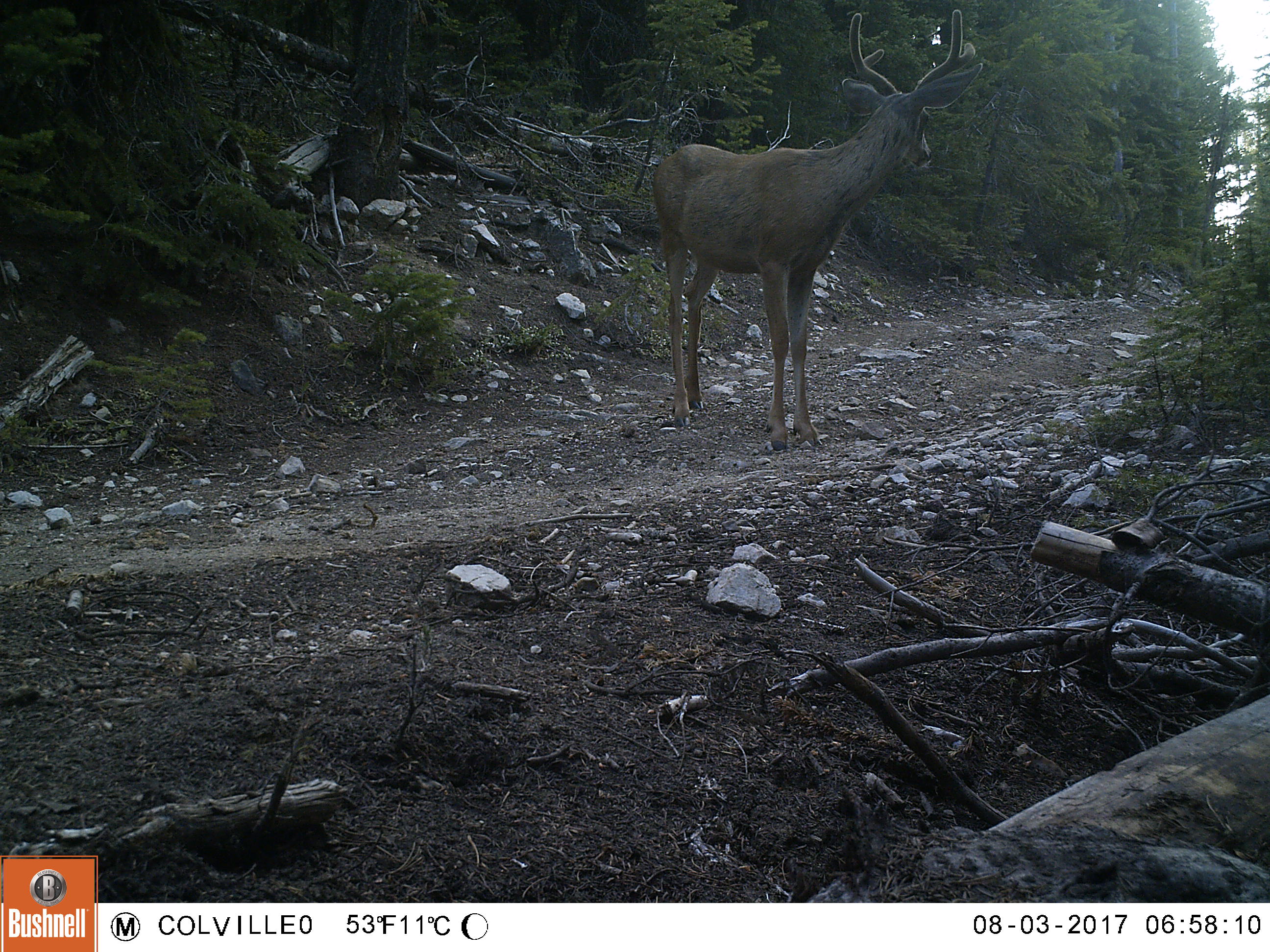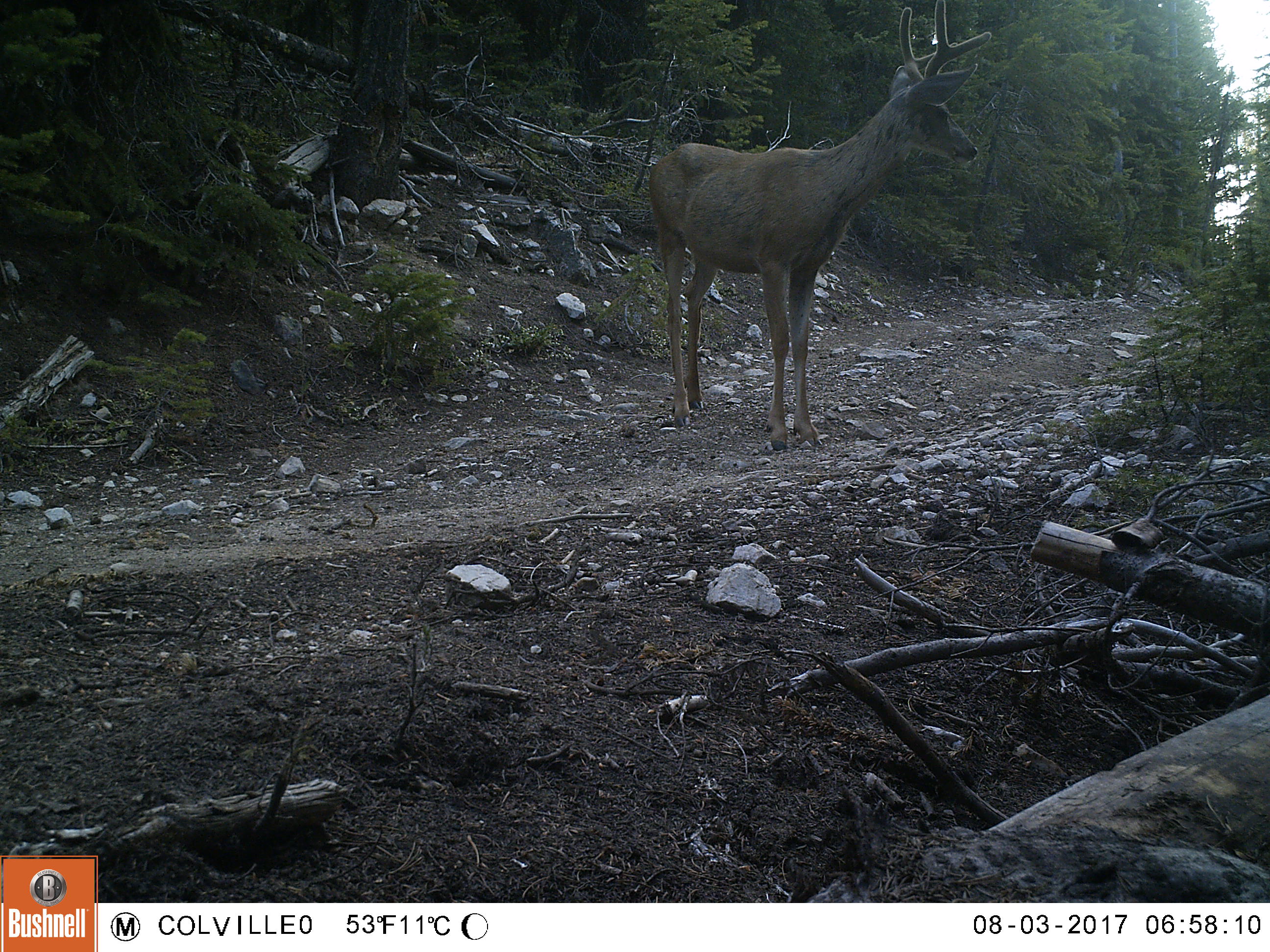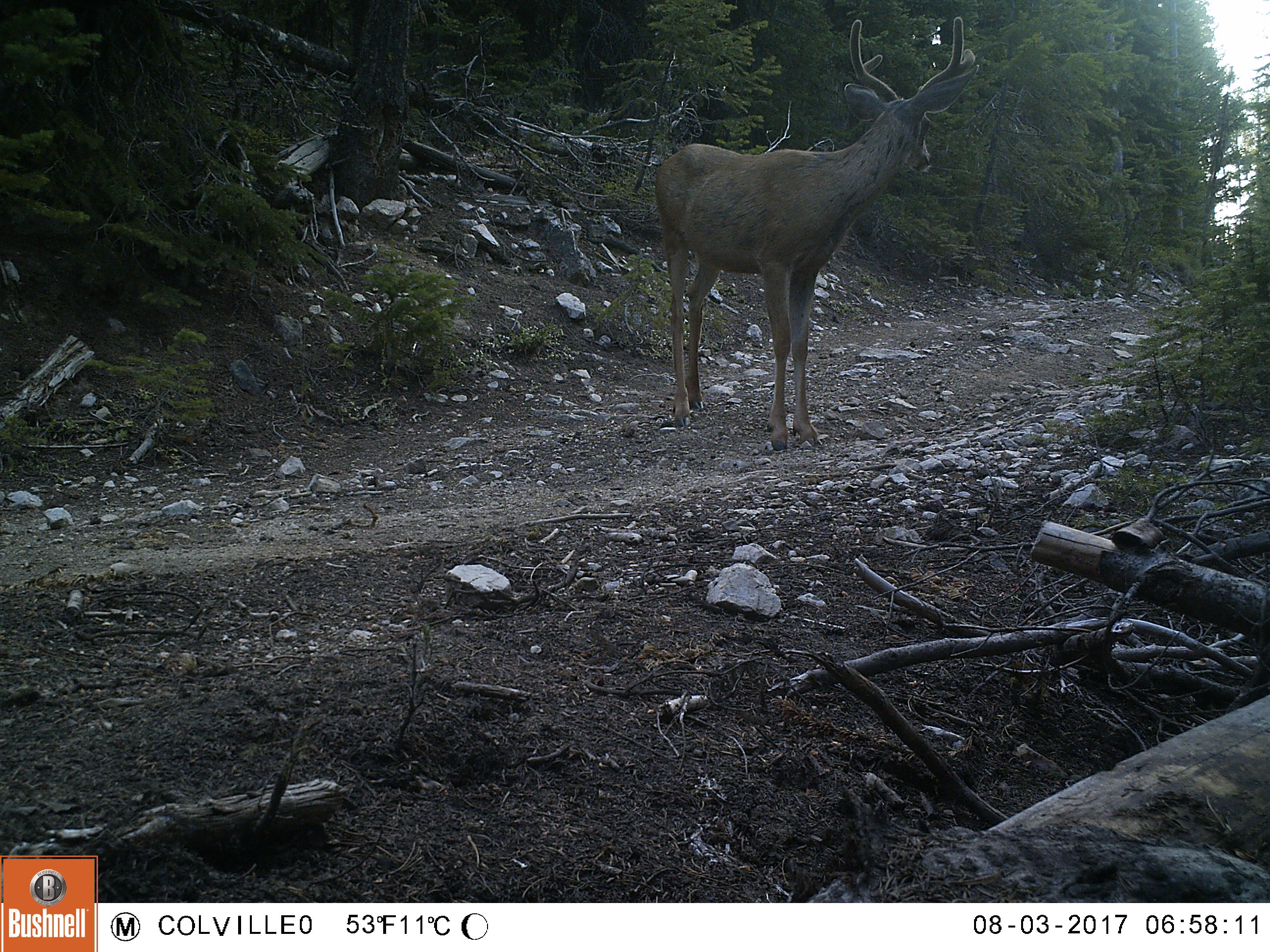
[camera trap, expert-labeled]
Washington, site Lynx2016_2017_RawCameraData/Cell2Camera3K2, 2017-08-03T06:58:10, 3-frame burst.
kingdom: Animalia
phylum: Chordata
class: Mammalia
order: Artiodactyla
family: Cervidae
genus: Odocoileus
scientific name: Odocoileus hemionus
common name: mule deer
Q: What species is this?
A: Odocoileus hemionus (mule deer).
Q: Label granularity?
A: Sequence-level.